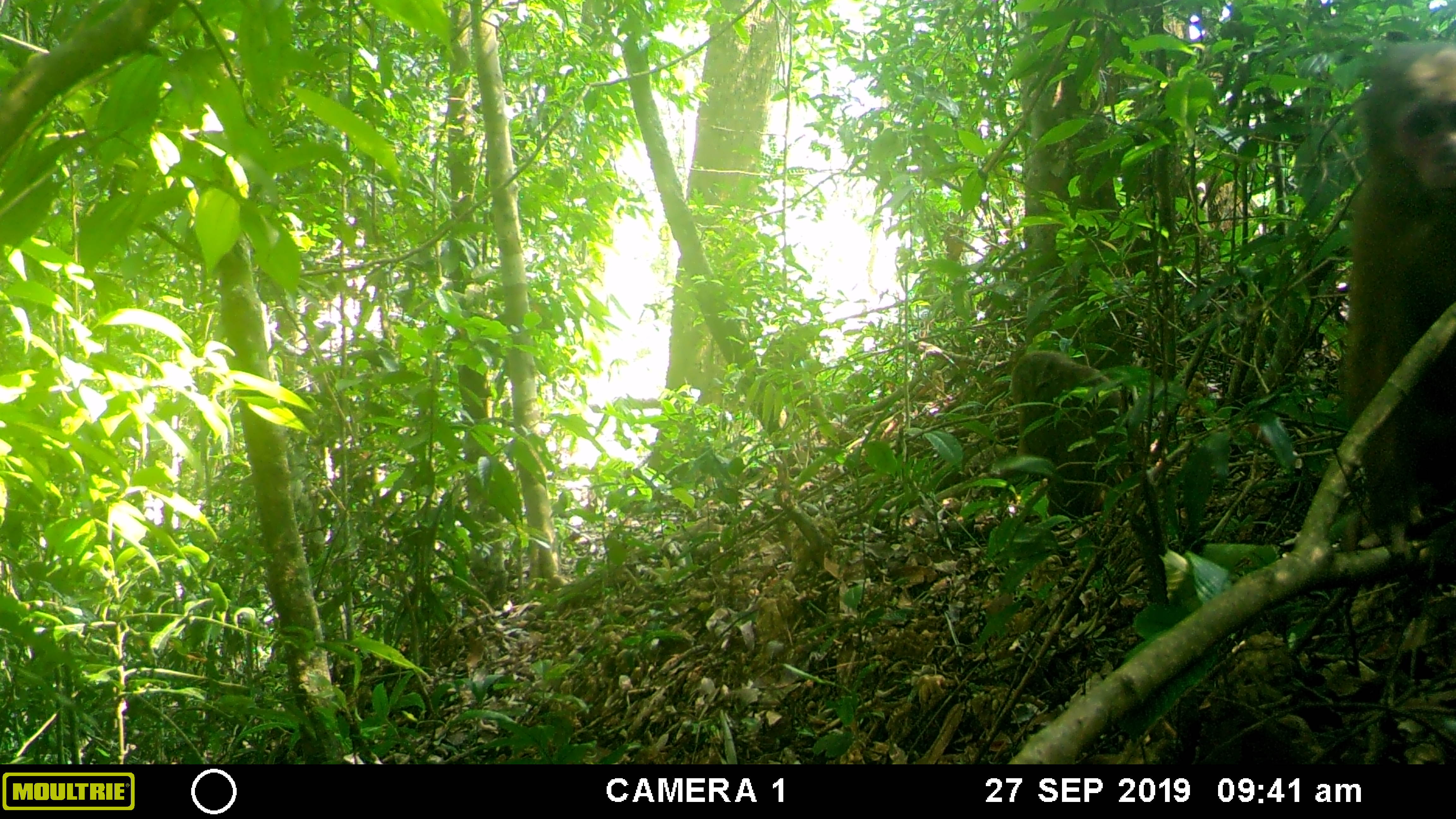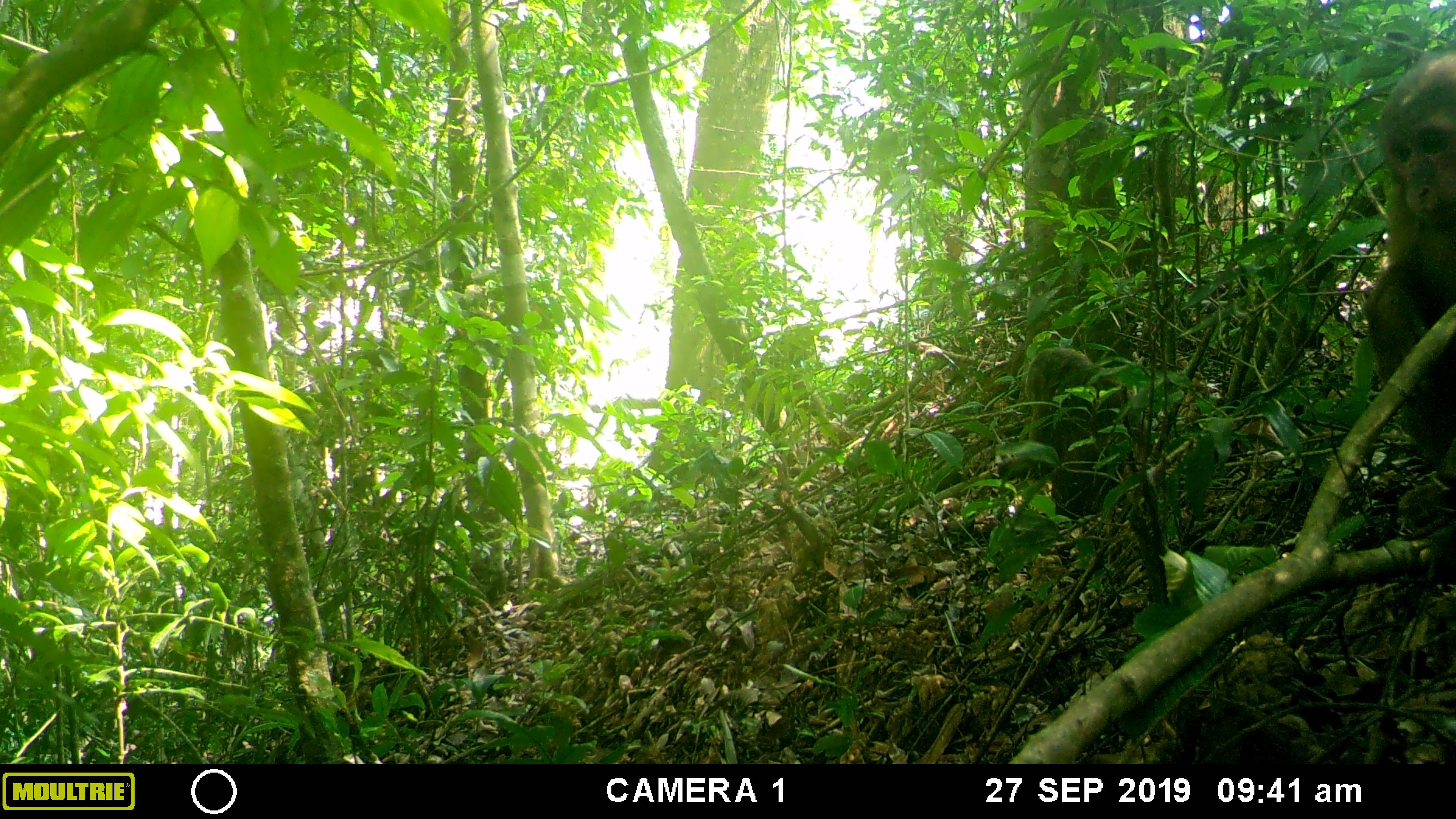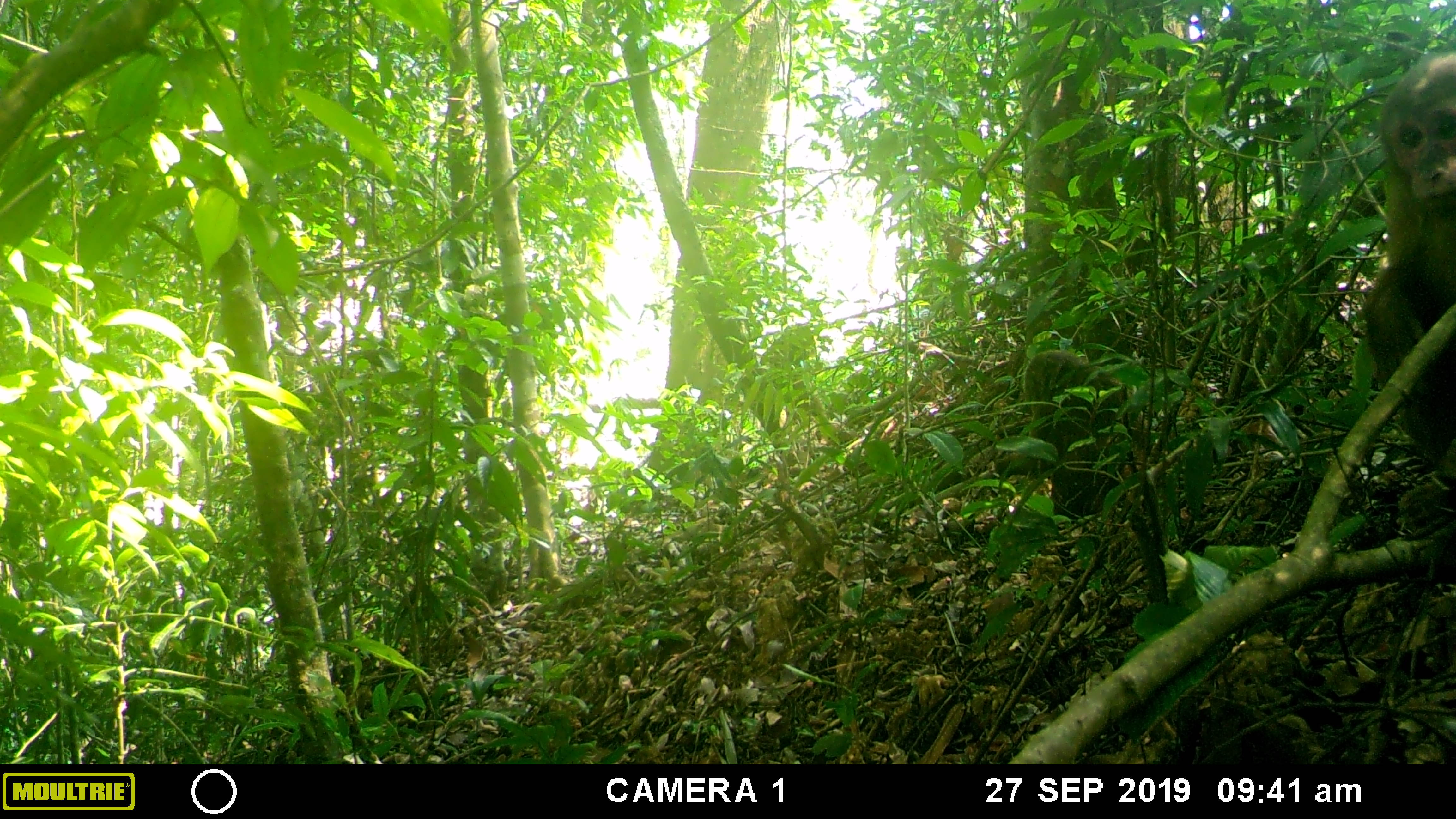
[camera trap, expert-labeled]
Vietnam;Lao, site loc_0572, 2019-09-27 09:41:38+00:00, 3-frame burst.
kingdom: Animalia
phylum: Chordata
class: Mammalia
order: Primates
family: Cercopithecidae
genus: Macaca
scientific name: Macaca arctoides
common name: stump-tailed macaque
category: stump tailed macaque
Stump tailed macaque (stump-tailed macaque) (Macaca arctoides). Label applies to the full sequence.